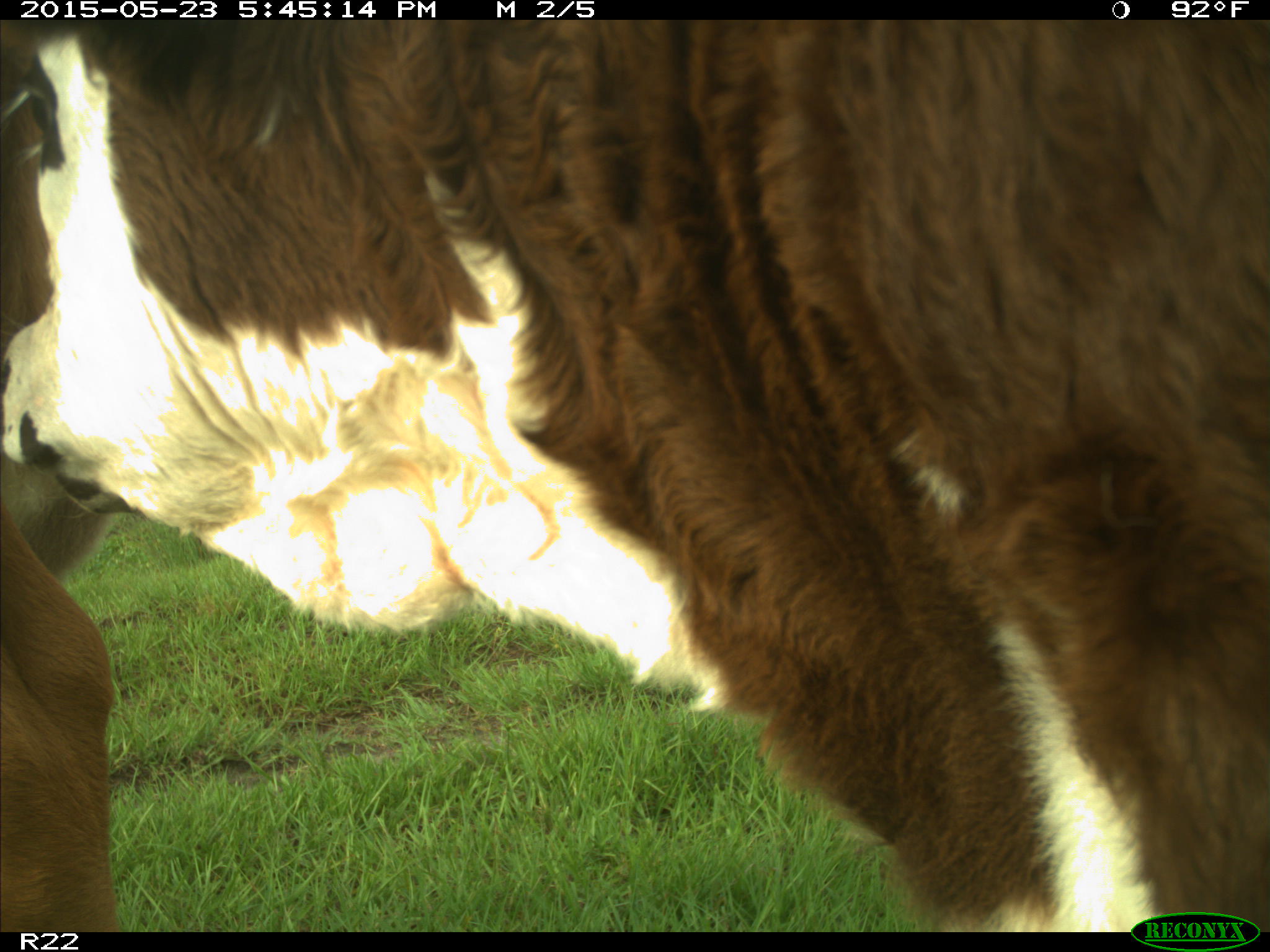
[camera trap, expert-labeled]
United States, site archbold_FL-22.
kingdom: Animalia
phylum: Chordata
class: Mammalia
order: Artiodactyla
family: Bovidae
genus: Bos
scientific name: Bos taurus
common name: domestic cow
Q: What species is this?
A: Bos taurus (domestic cow).